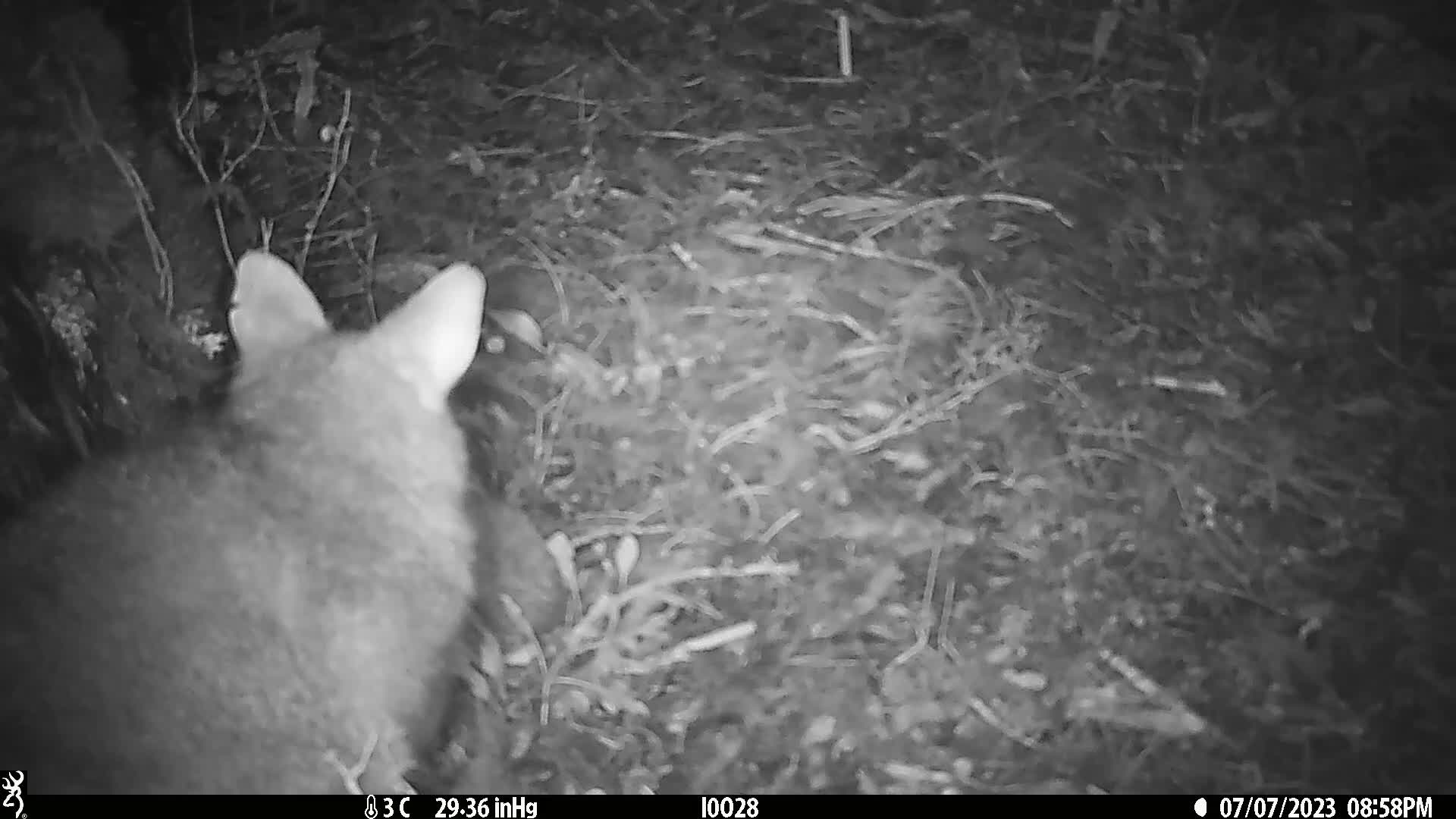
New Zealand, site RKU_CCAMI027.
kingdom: Animalia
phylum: Chordata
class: Mammalia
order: Diprotodontia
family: Phalangeridae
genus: Trichosurus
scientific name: Trichosurus vulpecula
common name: common brushtail possum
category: possum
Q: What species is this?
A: Possum (common brushtail possum) (Trichosurus vulpecula).